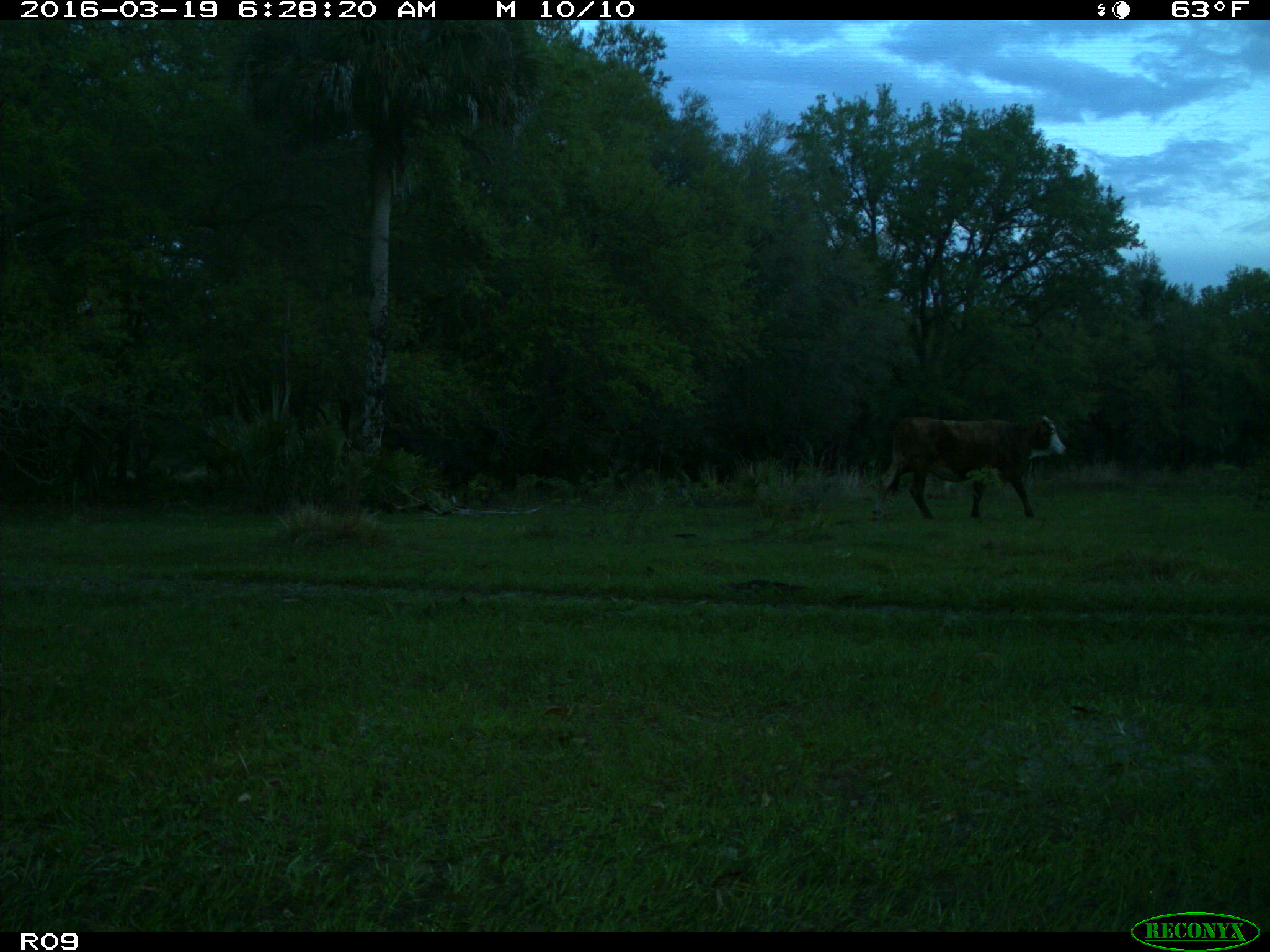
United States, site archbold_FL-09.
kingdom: Animalia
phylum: Chordata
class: Mammalia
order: Artiodactyla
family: Bovidae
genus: Bos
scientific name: Bos taurus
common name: domestic cow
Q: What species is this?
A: Bos taurus (domestic cow).